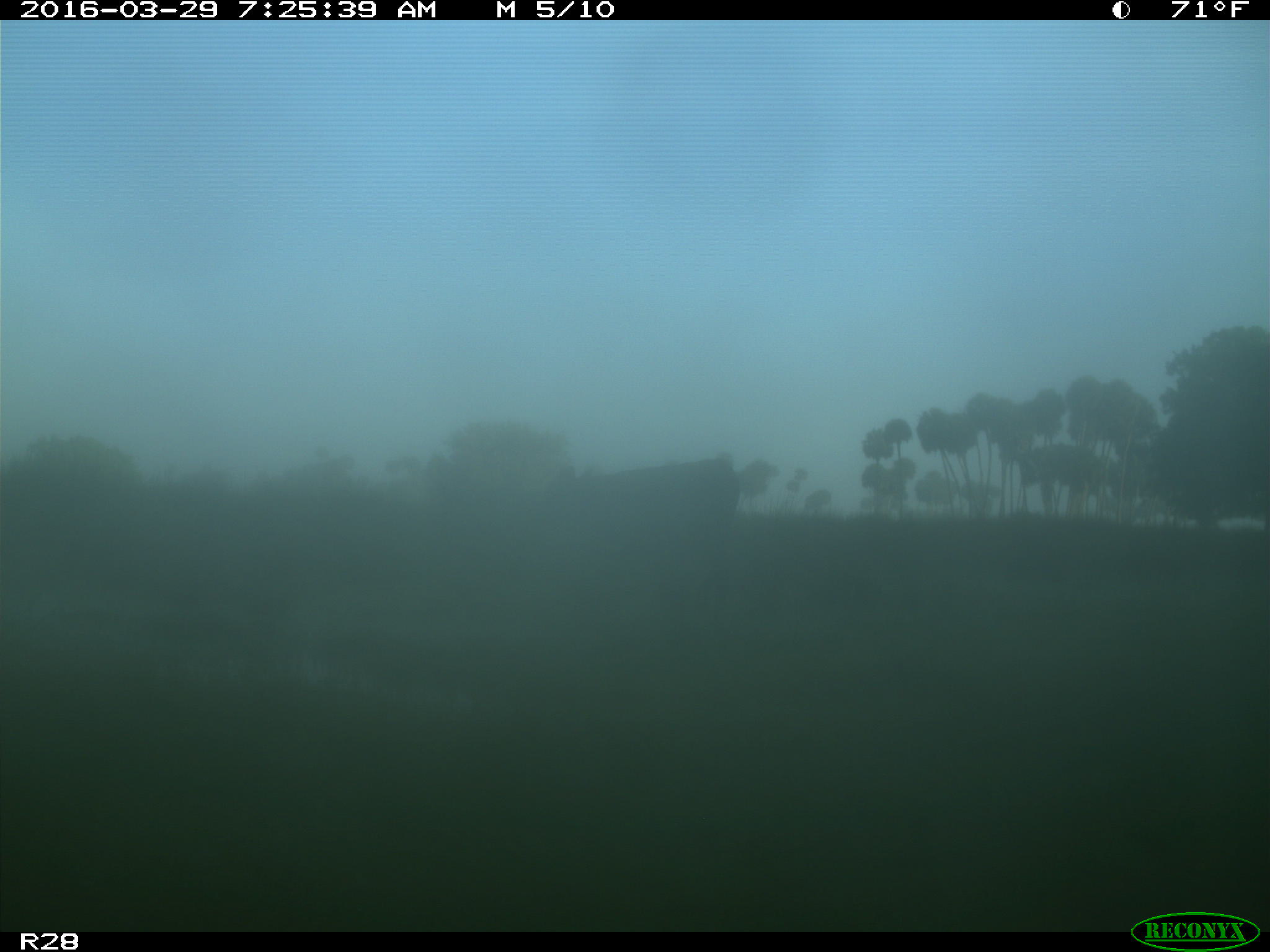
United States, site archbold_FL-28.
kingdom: Animalia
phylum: Chordata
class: Mammalia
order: Artiodactyla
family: Bovidae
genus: Bos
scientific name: Bos taurus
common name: domestic cow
Bos taurus (domestic cow).